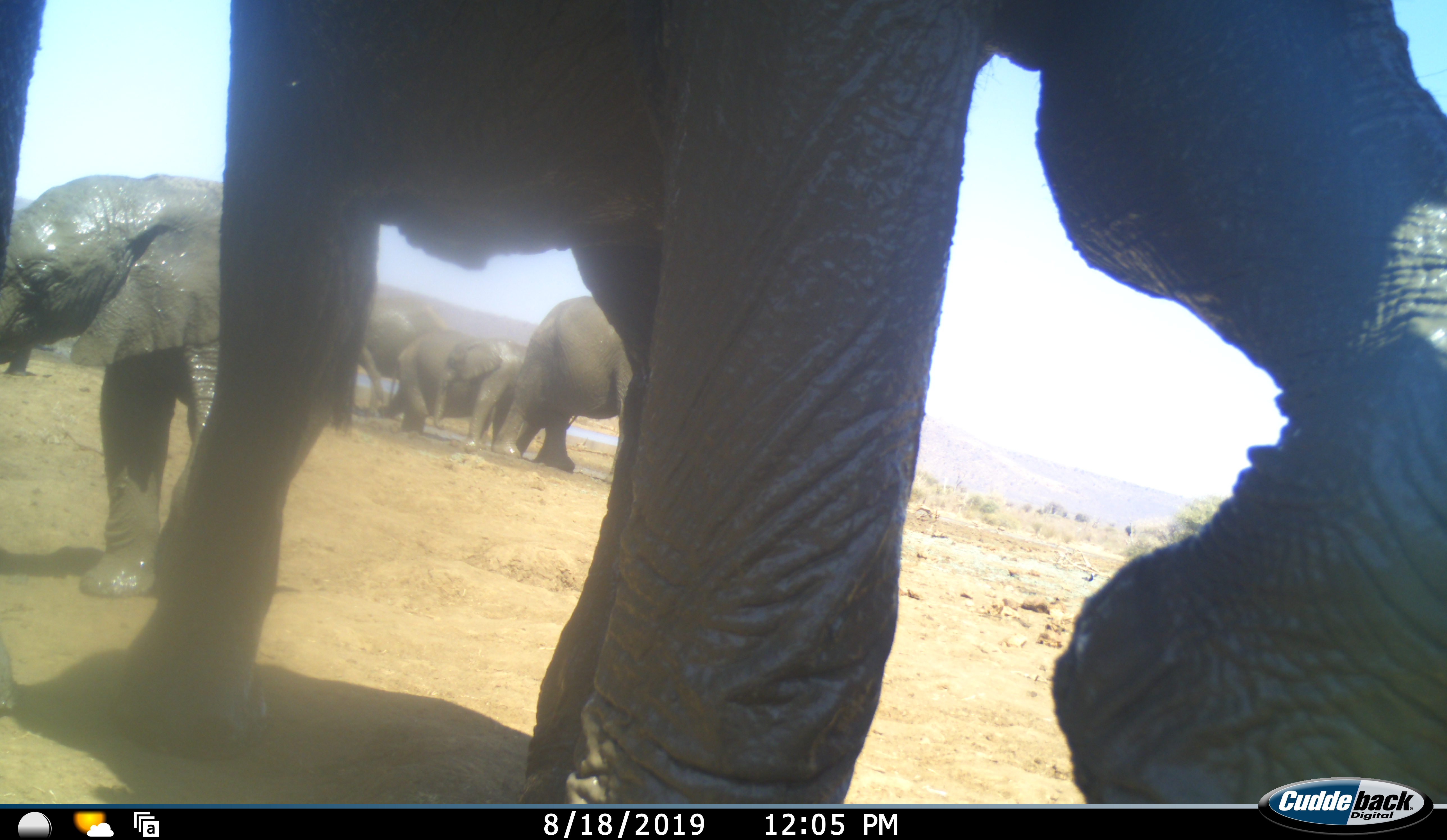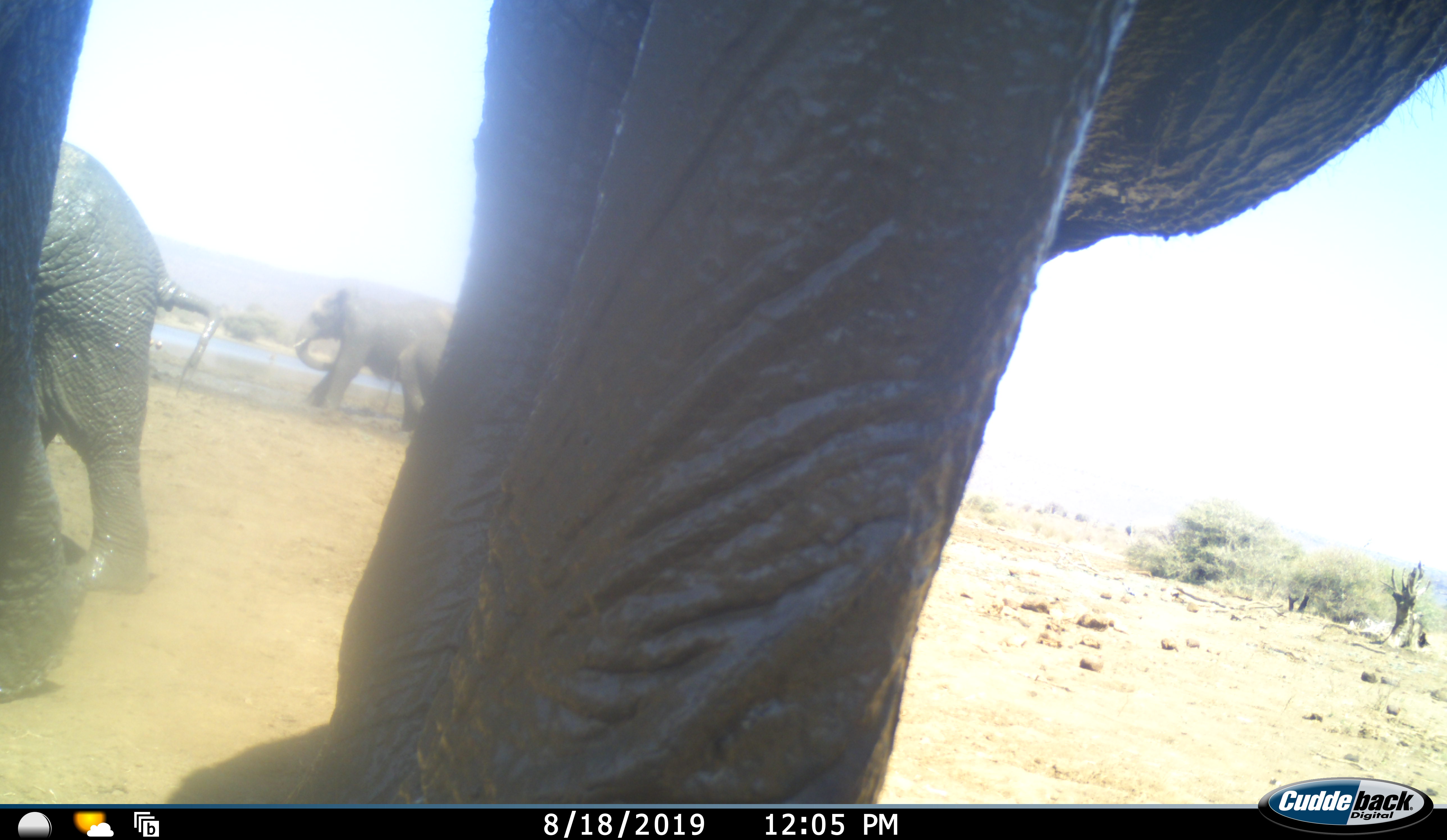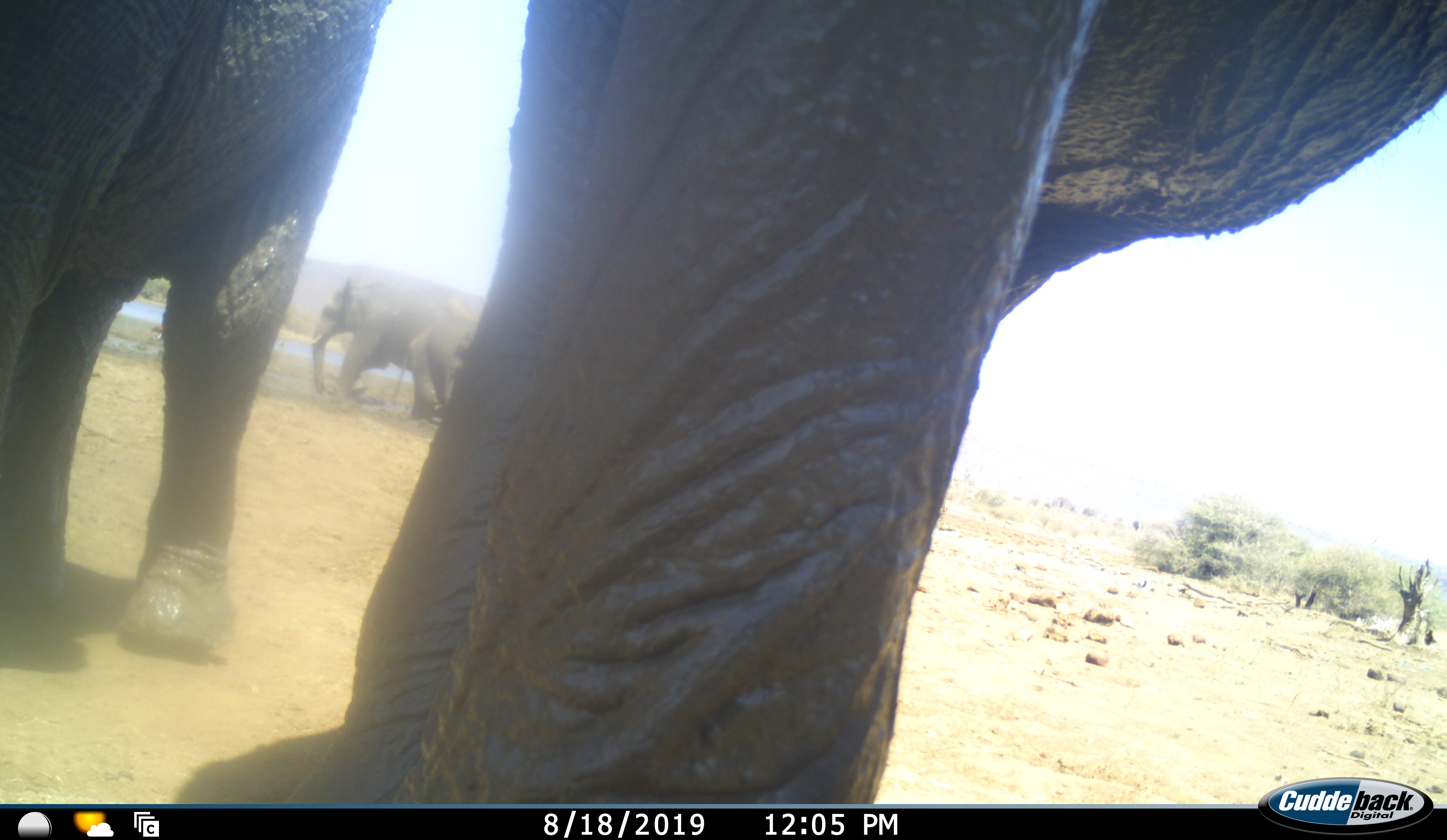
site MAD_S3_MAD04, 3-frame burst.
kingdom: Animalia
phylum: Chordata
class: Mammalia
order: Proboscidea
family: Elephantidae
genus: Loxodonta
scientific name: Loxodonta africana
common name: african bush elephant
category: elephant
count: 7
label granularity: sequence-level